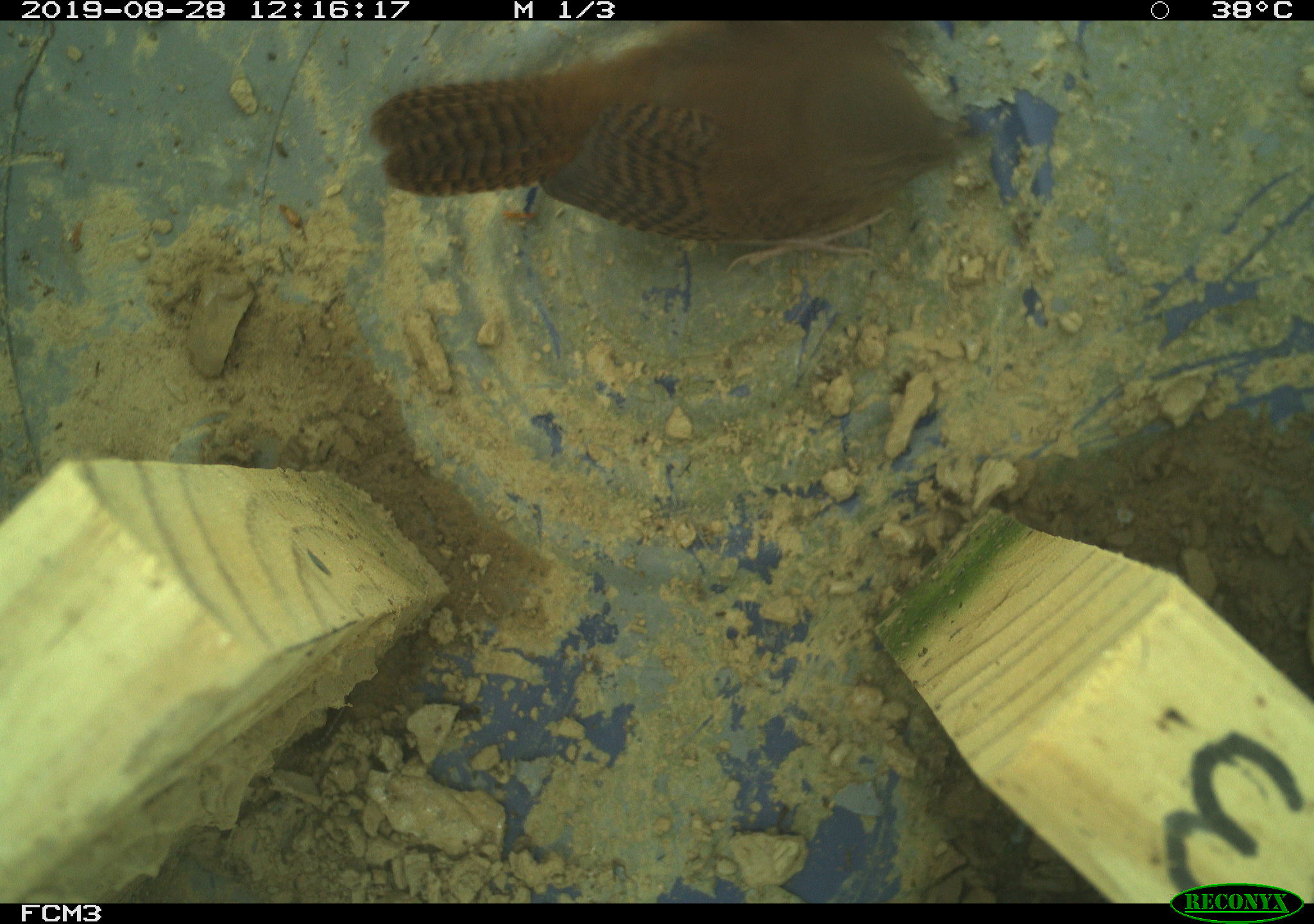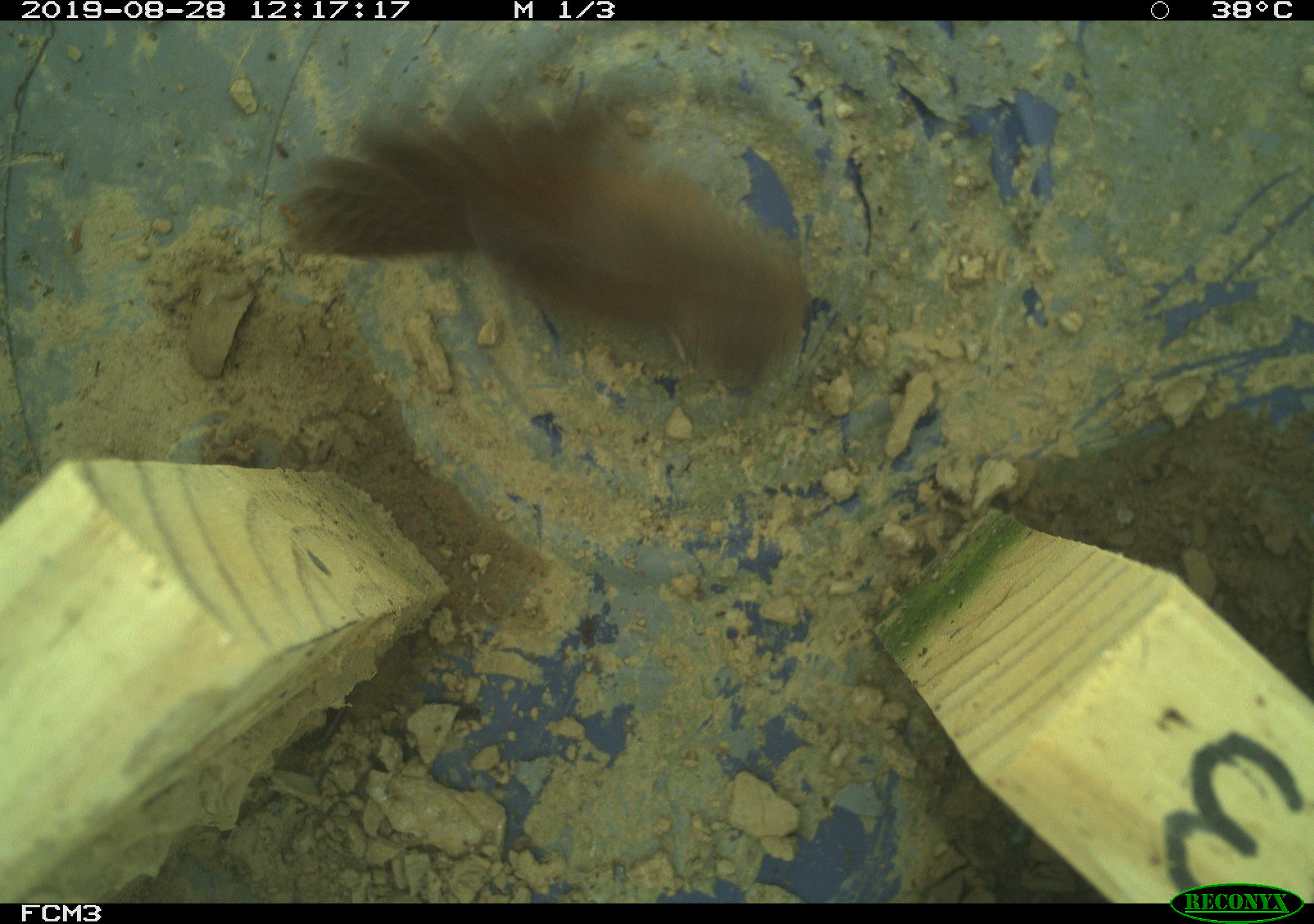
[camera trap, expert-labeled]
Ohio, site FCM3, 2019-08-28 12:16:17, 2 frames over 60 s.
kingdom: Animalia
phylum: Chordata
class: Aves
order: Passeriformes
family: Troglodytidae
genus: Troglodytes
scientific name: Troglodytes aedon aedon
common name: northern house wren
Northern house wren (Troglodytes aedon aedon).